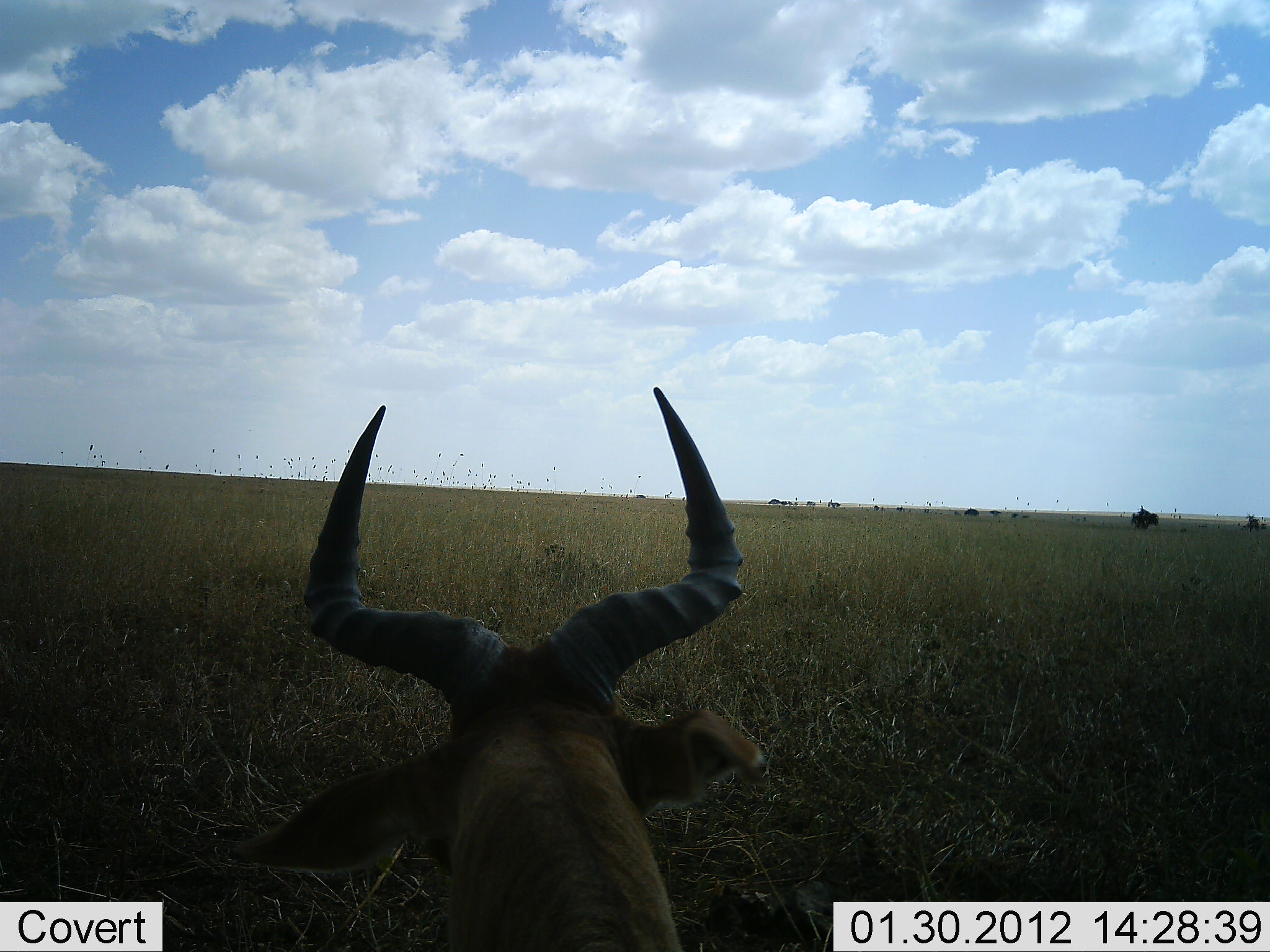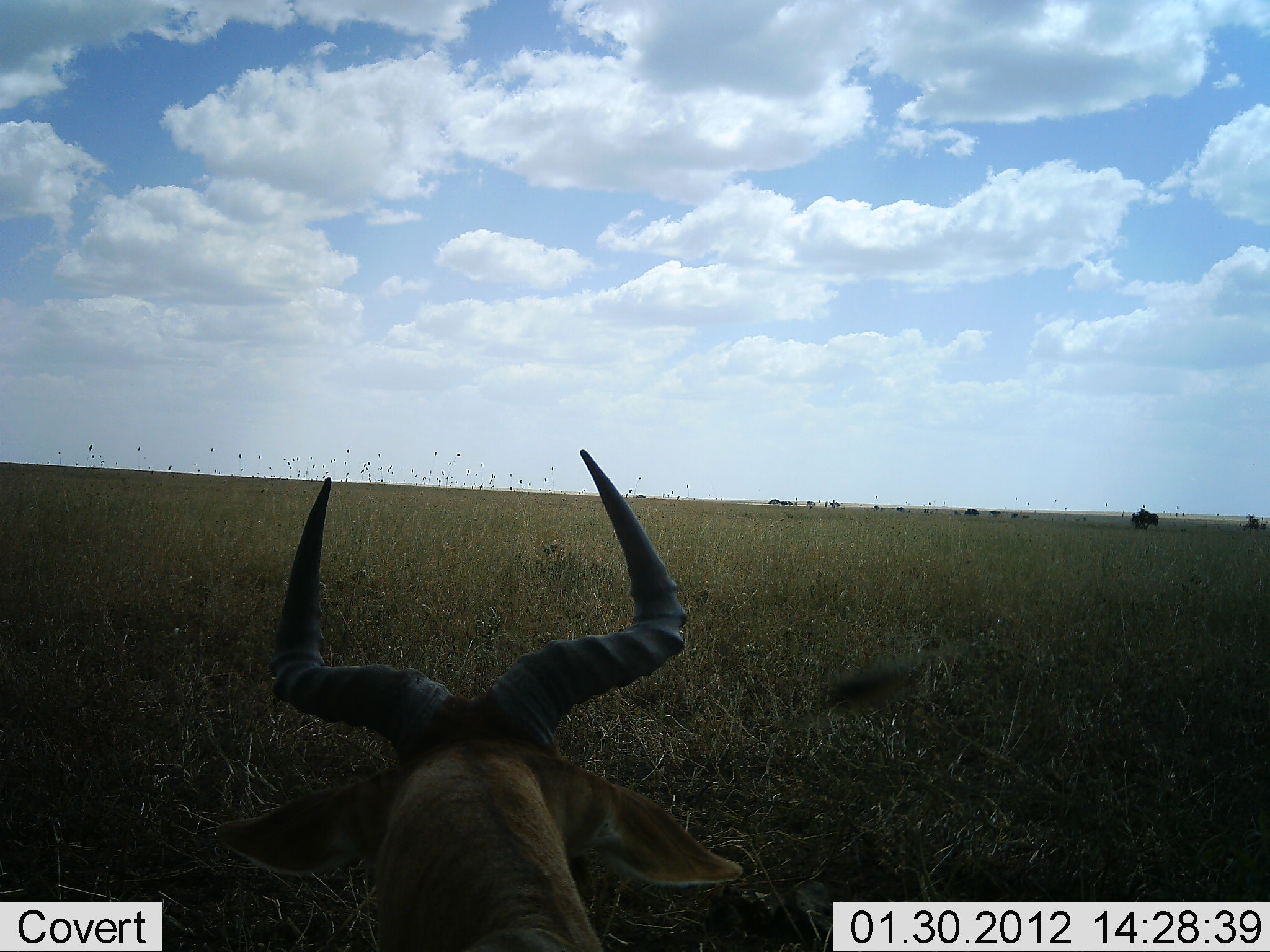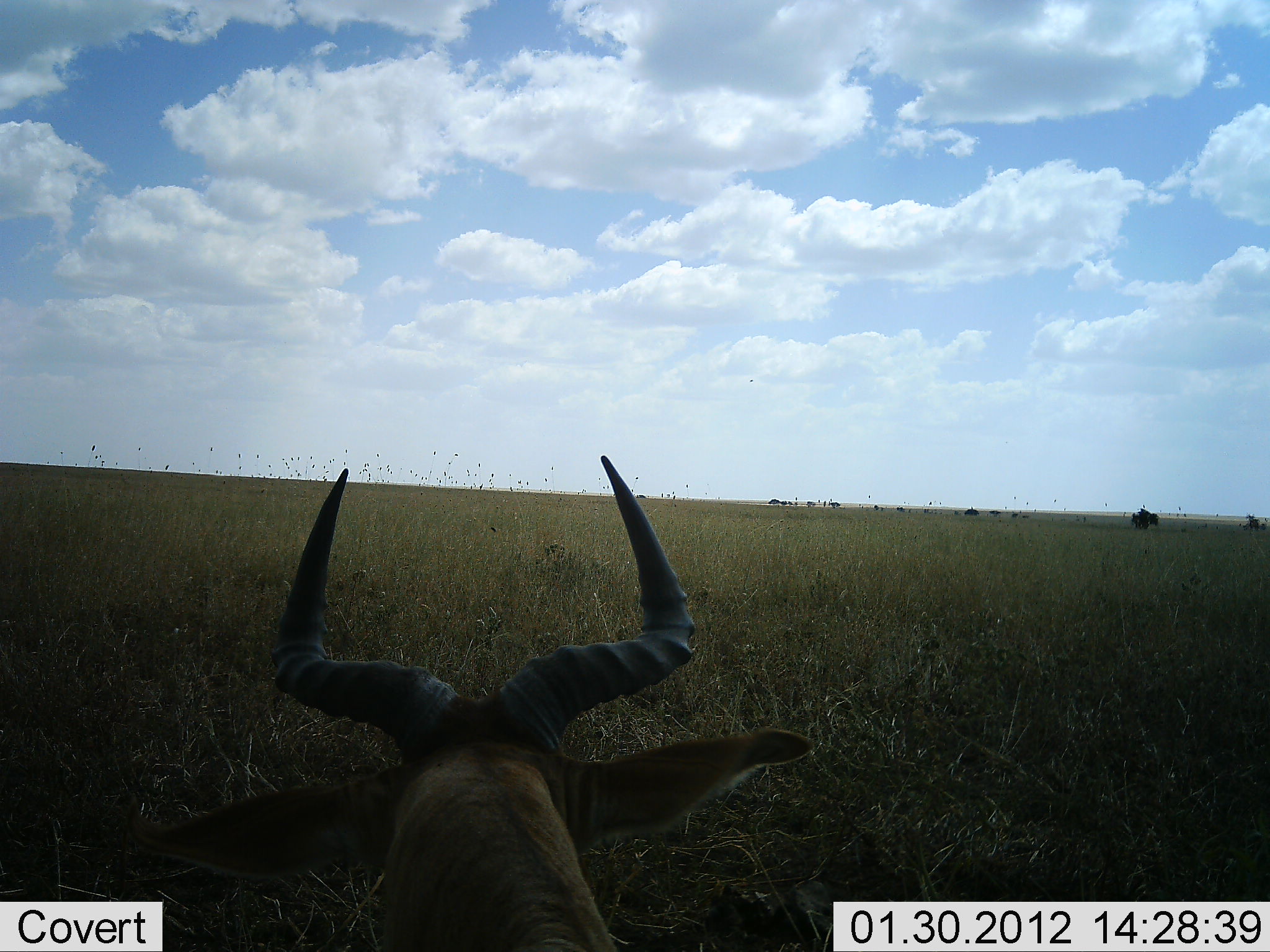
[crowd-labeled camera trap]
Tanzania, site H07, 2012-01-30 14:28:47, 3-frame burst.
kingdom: Animalia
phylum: Chordata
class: Mammalia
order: Artiodactyla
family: Bovidae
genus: Alcelaphus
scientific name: Alcelaphus buselaphus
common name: hartebeest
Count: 1.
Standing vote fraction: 12%.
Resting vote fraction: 88%.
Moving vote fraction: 0%.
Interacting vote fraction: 0%.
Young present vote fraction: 0%.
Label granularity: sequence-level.